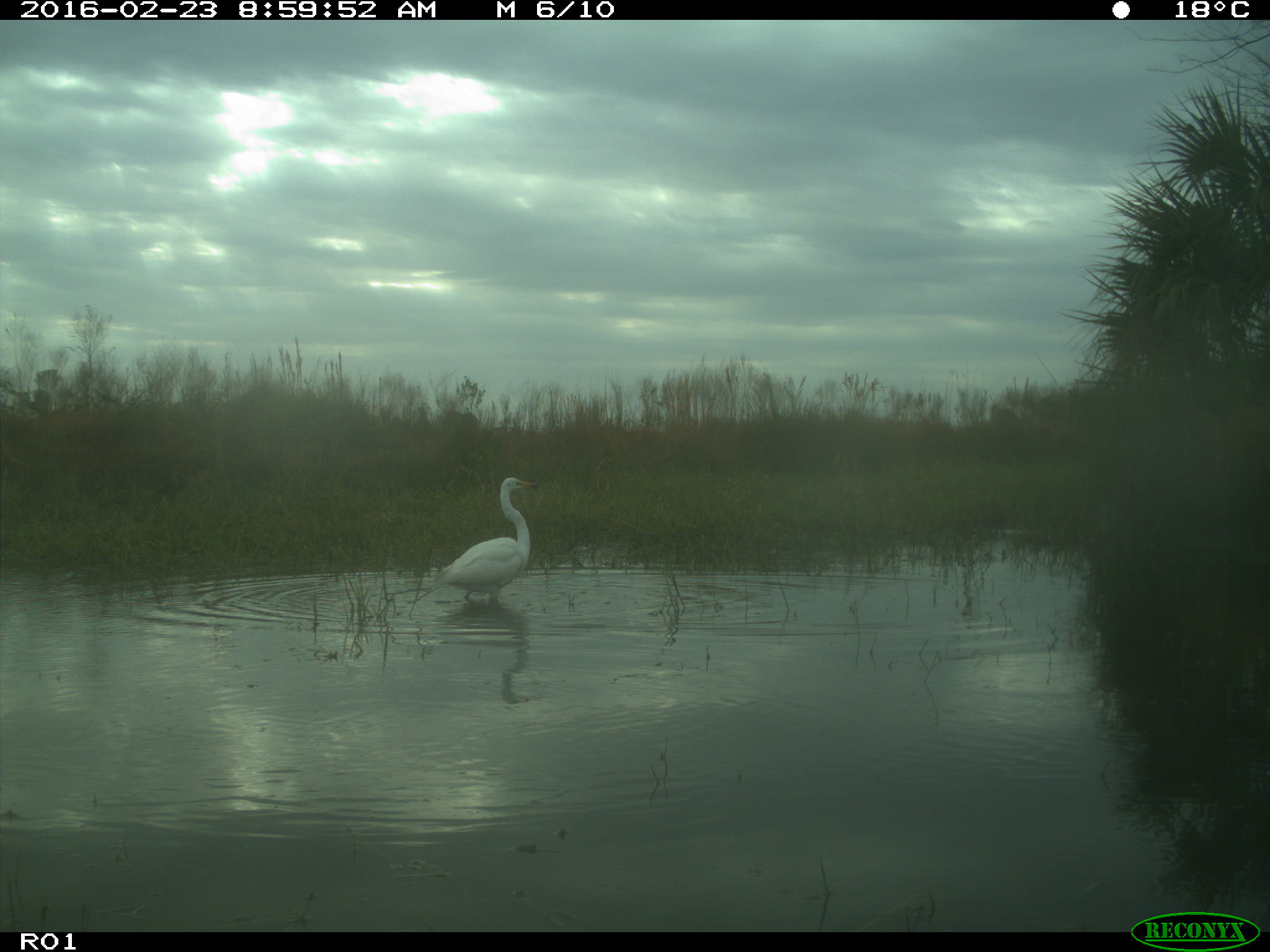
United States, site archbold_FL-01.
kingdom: Animalia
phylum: Chordata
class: Aves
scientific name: Aves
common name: birds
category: unidentified bird